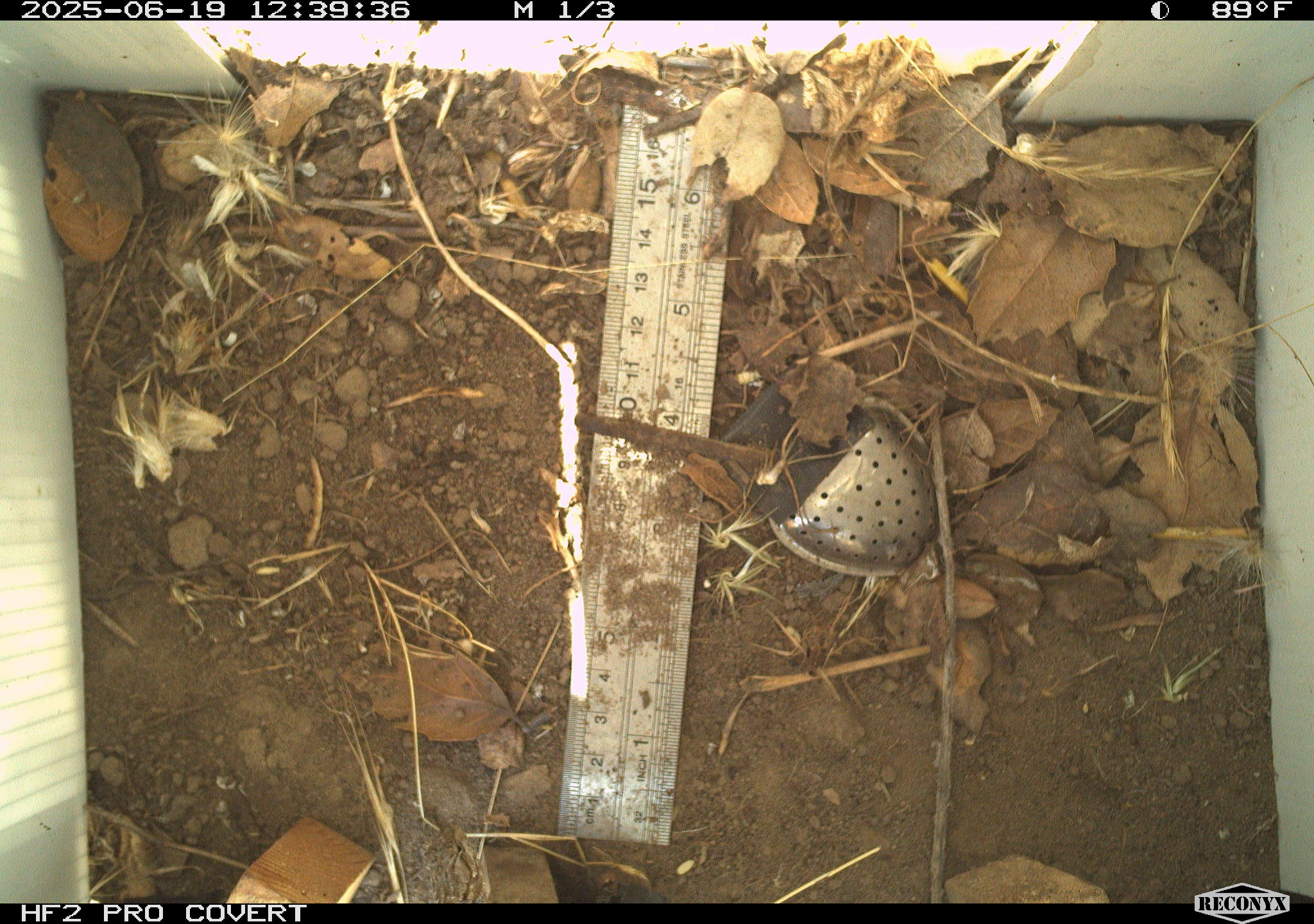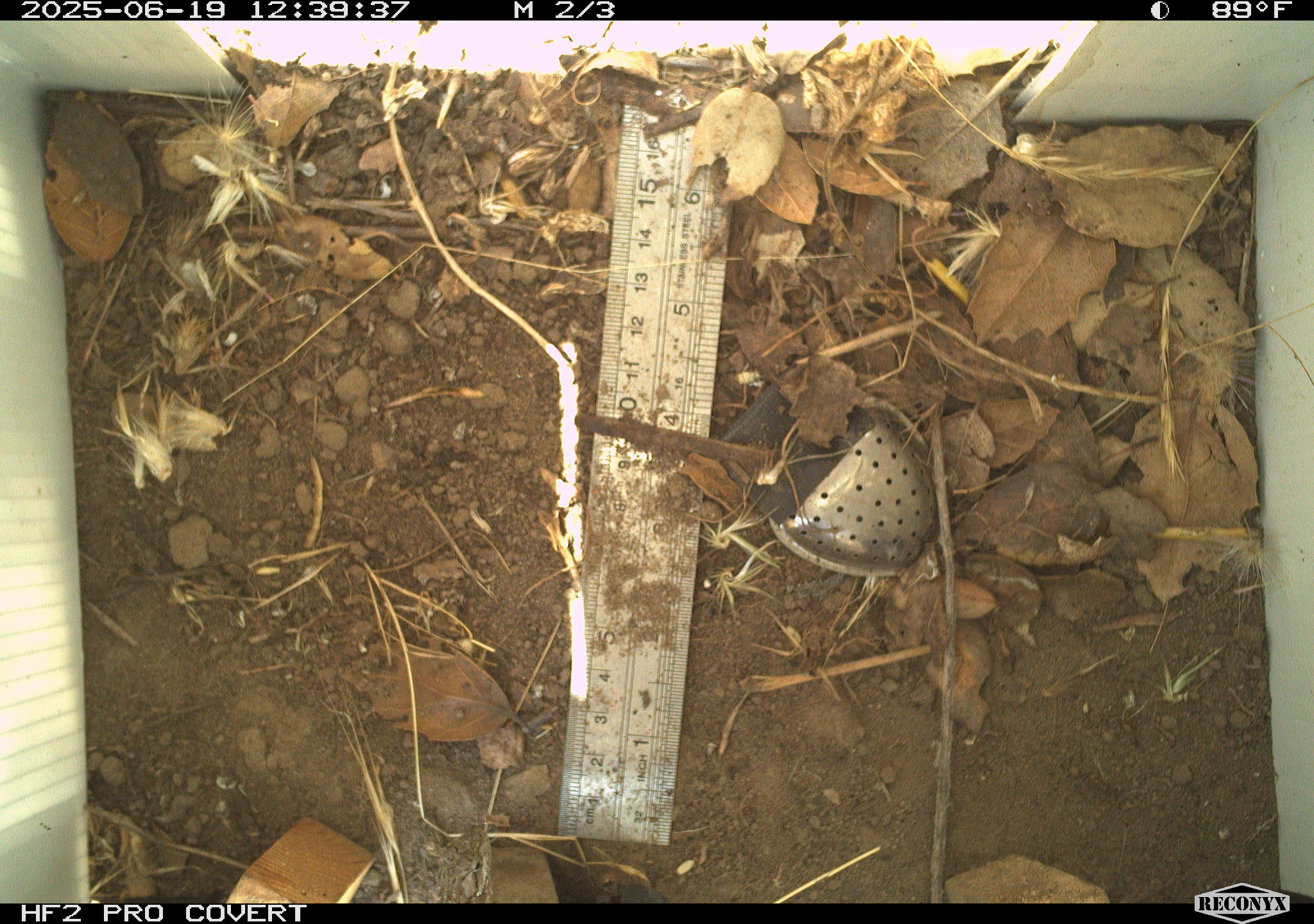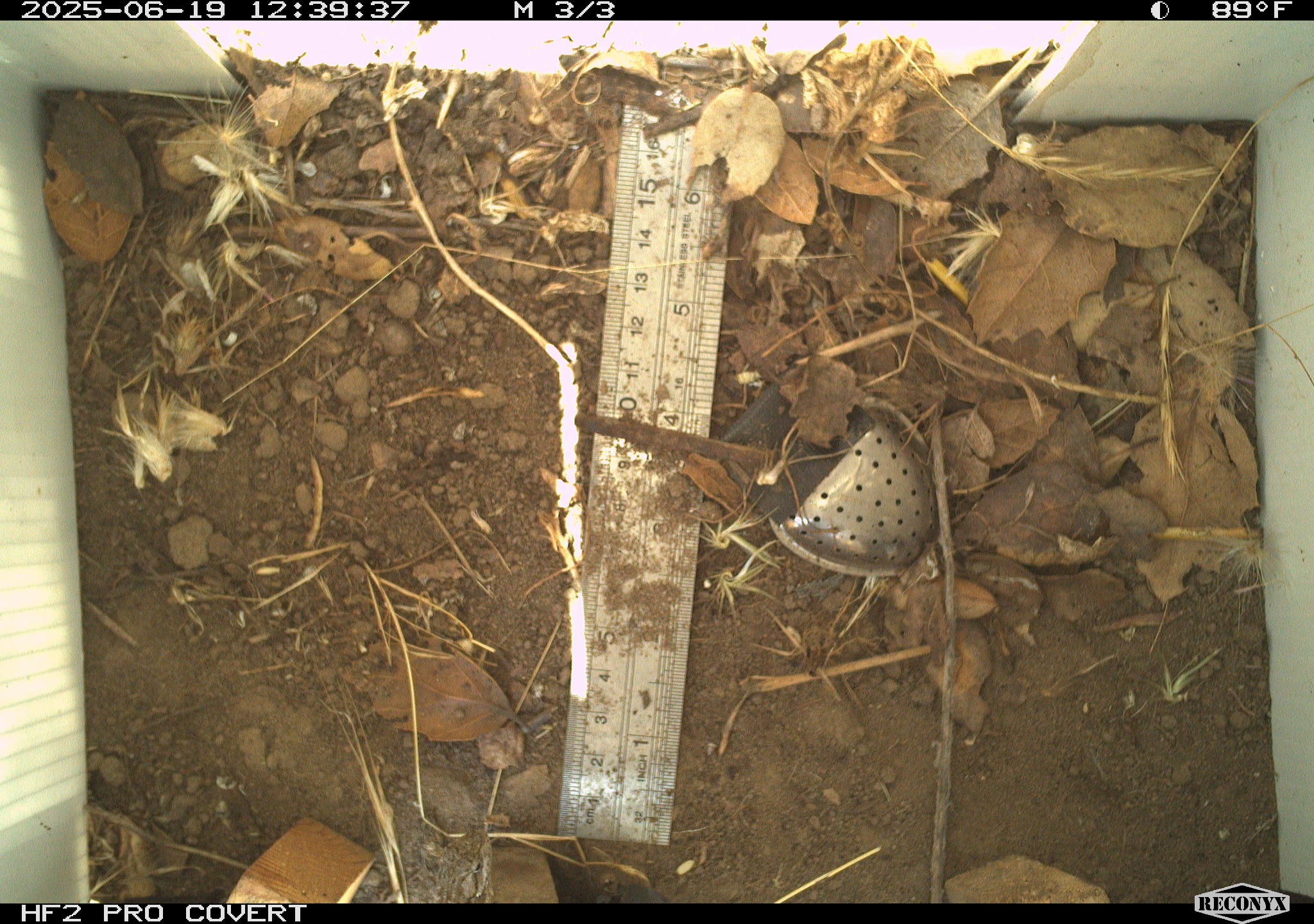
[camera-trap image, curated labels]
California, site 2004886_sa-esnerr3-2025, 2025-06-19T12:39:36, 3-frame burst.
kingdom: Animalia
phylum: Chordata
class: Reptilia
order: Squamata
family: Phrynosomatidae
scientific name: Phrynosomatidae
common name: north american spiny lizards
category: sceloporus/uta species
Sceloporus/uta species (north american spiny lizards) (Phrynosomatidae).